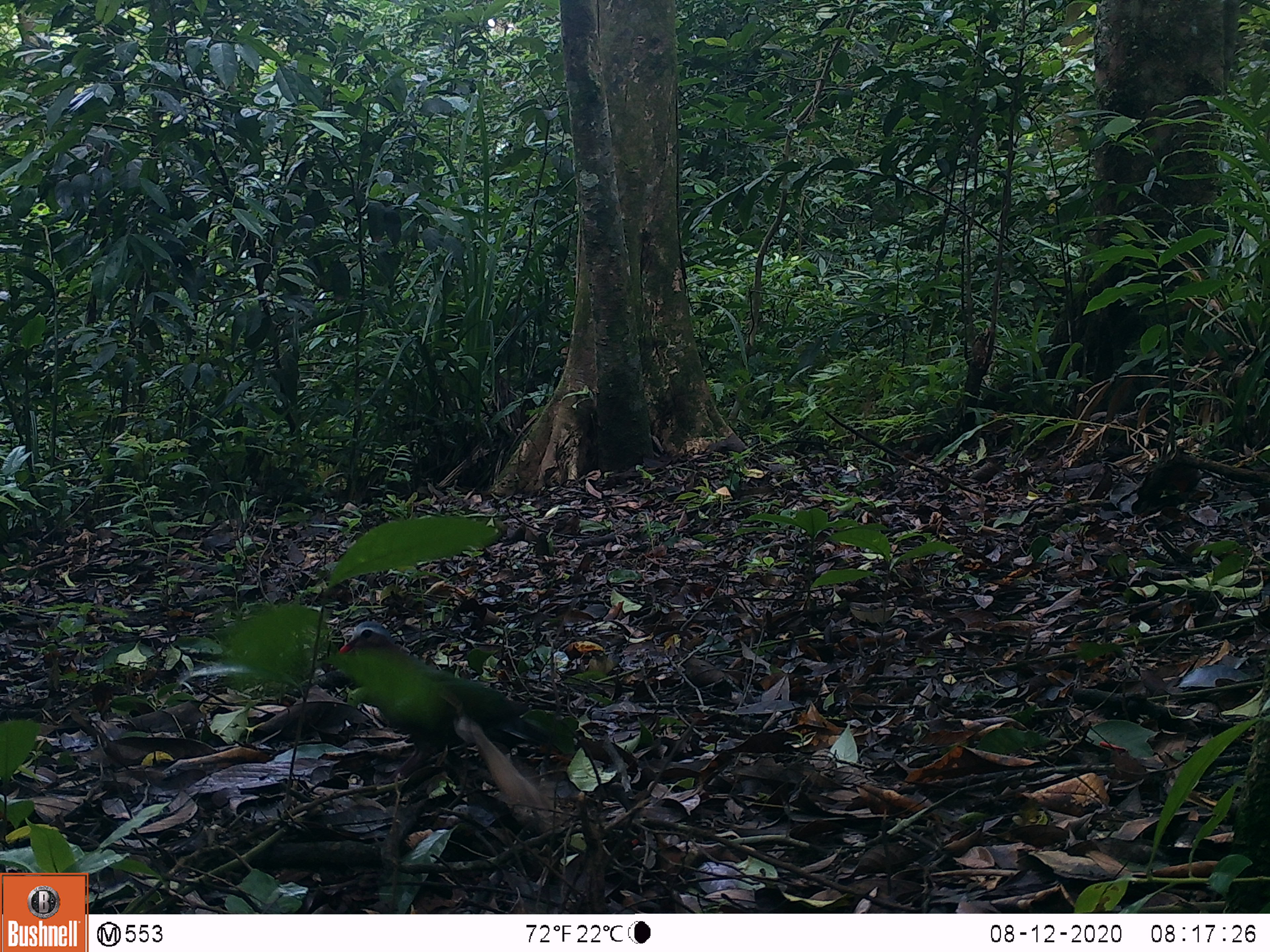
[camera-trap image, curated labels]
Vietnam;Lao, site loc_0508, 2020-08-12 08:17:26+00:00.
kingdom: Animalia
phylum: Chordata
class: Aves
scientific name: Aves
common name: bird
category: unidentified bird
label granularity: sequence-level